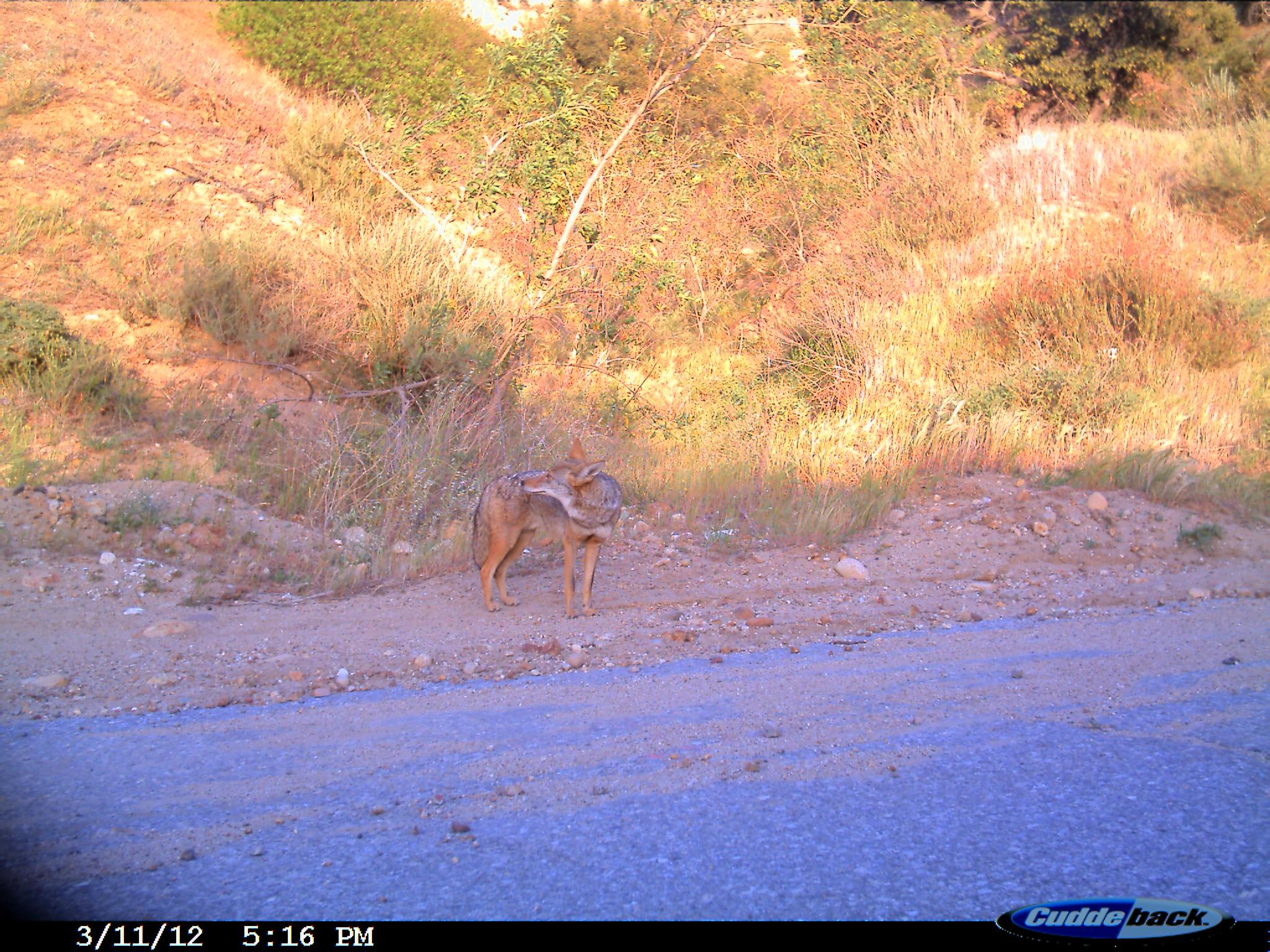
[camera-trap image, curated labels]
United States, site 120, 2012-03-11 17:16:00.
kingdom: Animalia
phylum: Chordata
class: Mammalia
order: Carnivora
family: Canidae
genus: Canis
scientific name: Canis latrans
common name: coyote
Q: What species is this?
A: Coyote (Canis latrans).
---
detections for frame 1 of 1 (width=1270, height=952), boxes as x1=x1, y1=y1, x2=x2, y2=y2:
coyote: x1=462, y1=428, x2=638, y2=631